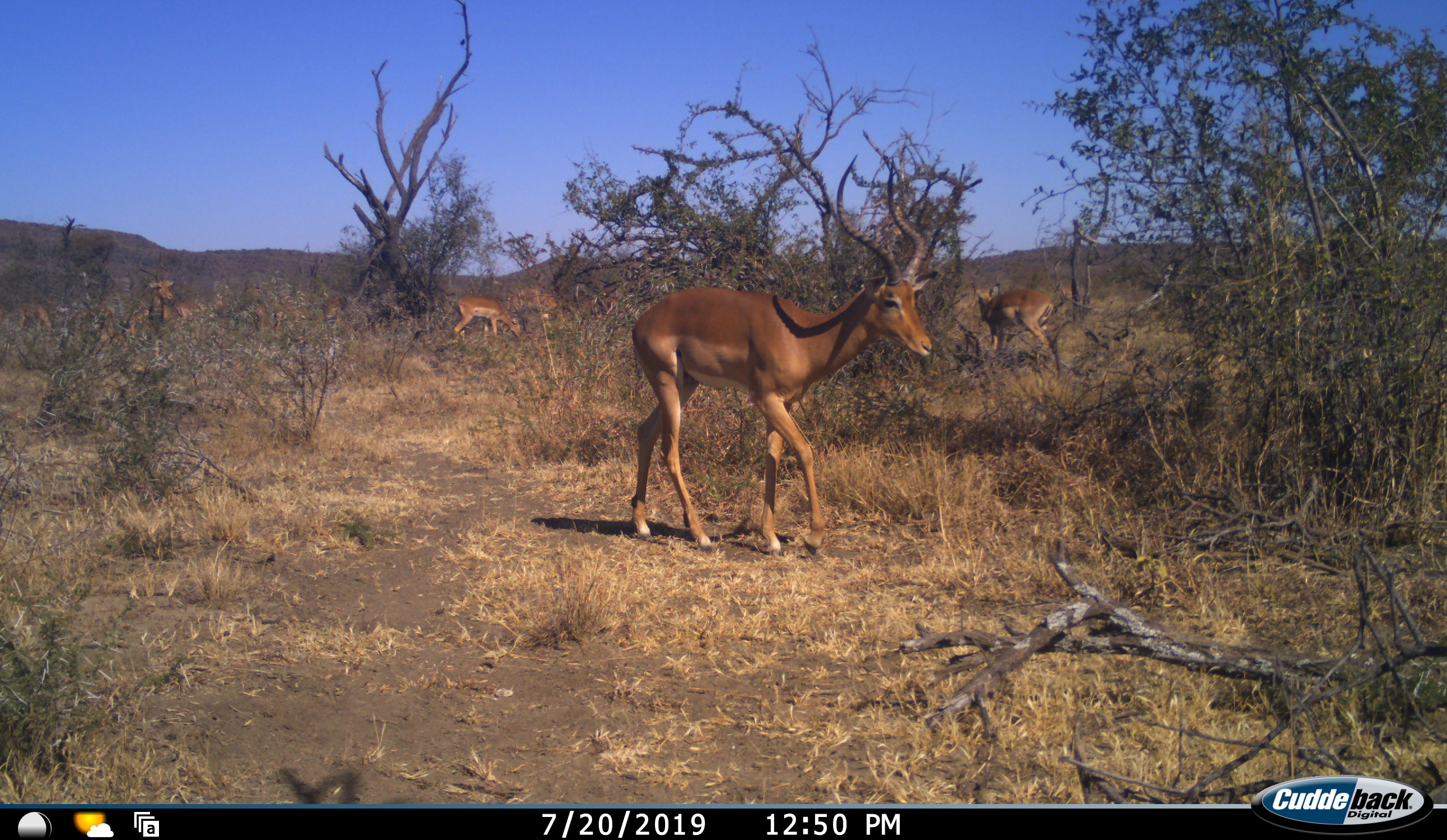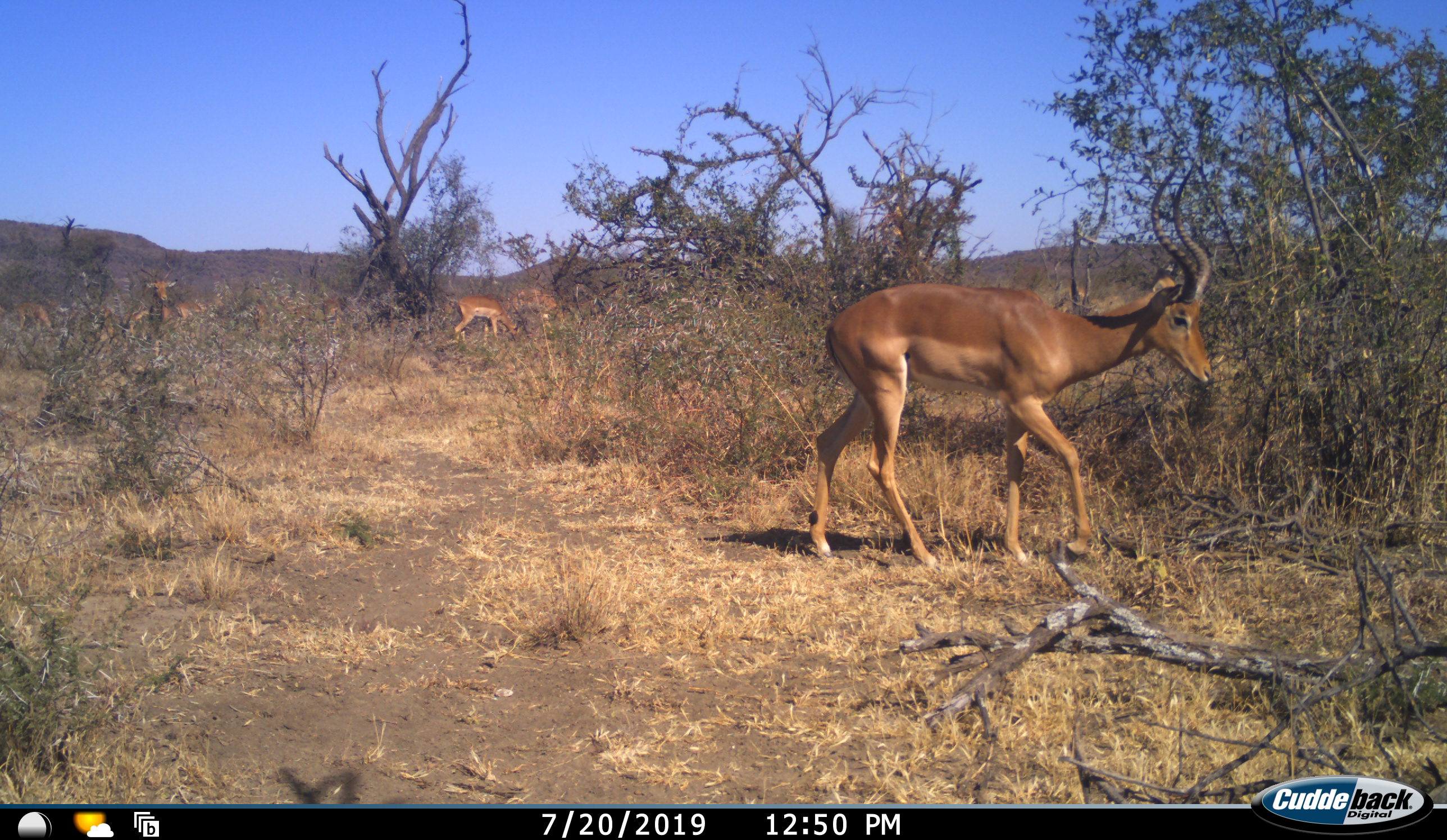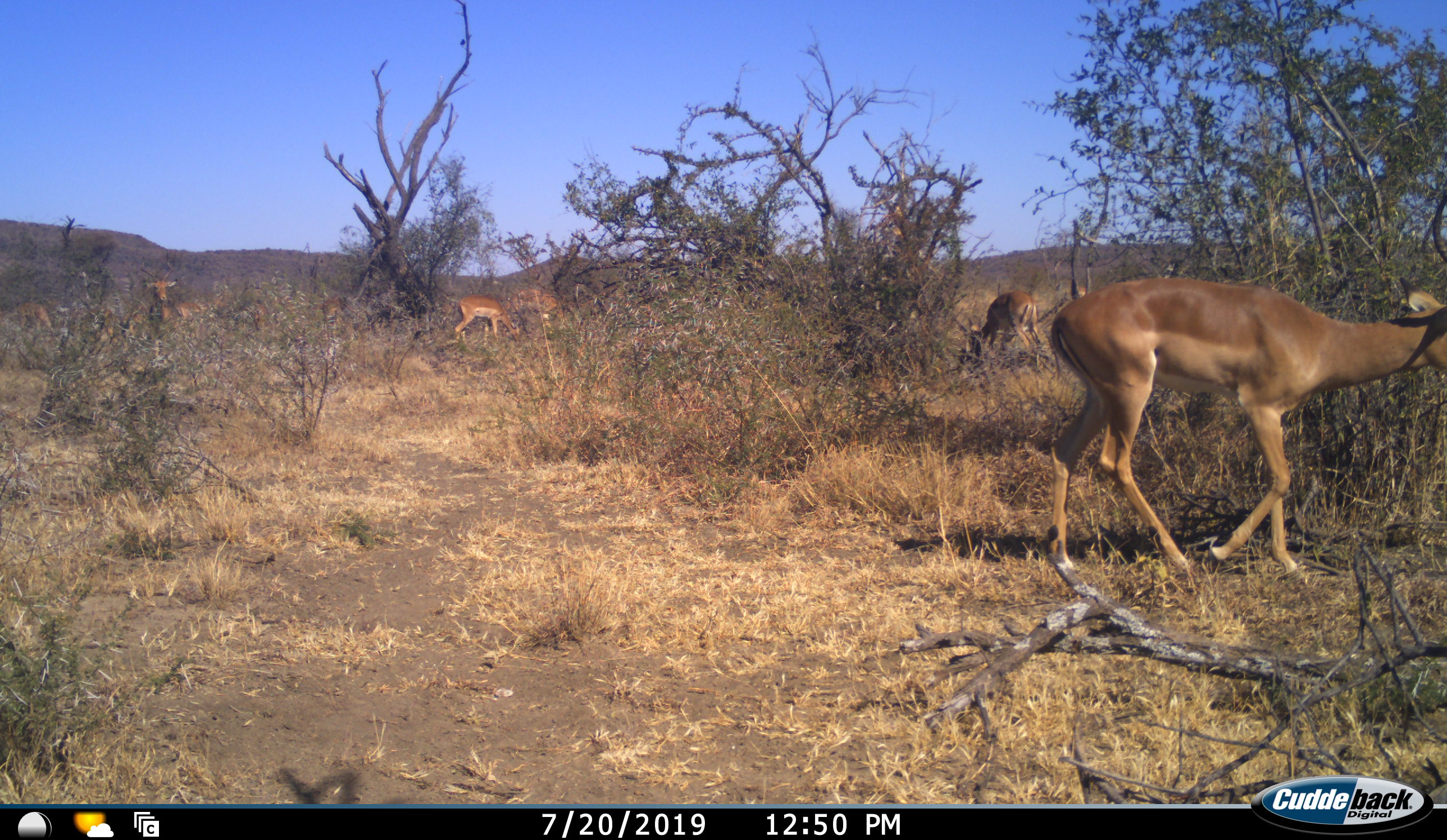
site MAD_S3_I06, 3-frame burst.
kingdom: Animalia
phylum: Chordata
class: Mammalia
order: Artiodactyla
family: Bovidae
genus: Aepyceros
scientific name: Aepyceros melampus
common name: impala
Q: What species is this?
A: Impala (Aepyceros melampus).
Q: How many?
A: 7.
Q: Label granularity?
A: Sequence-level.